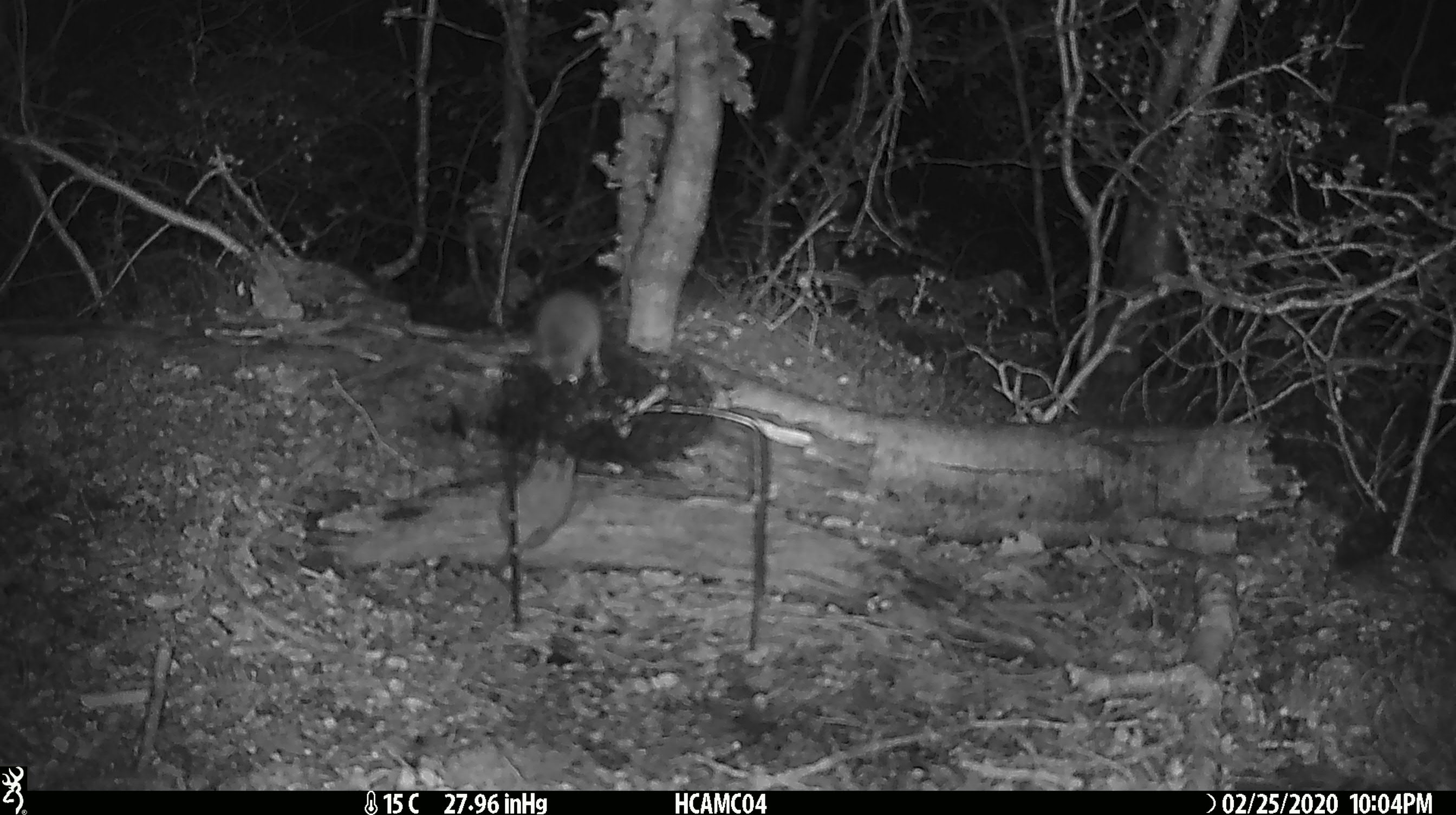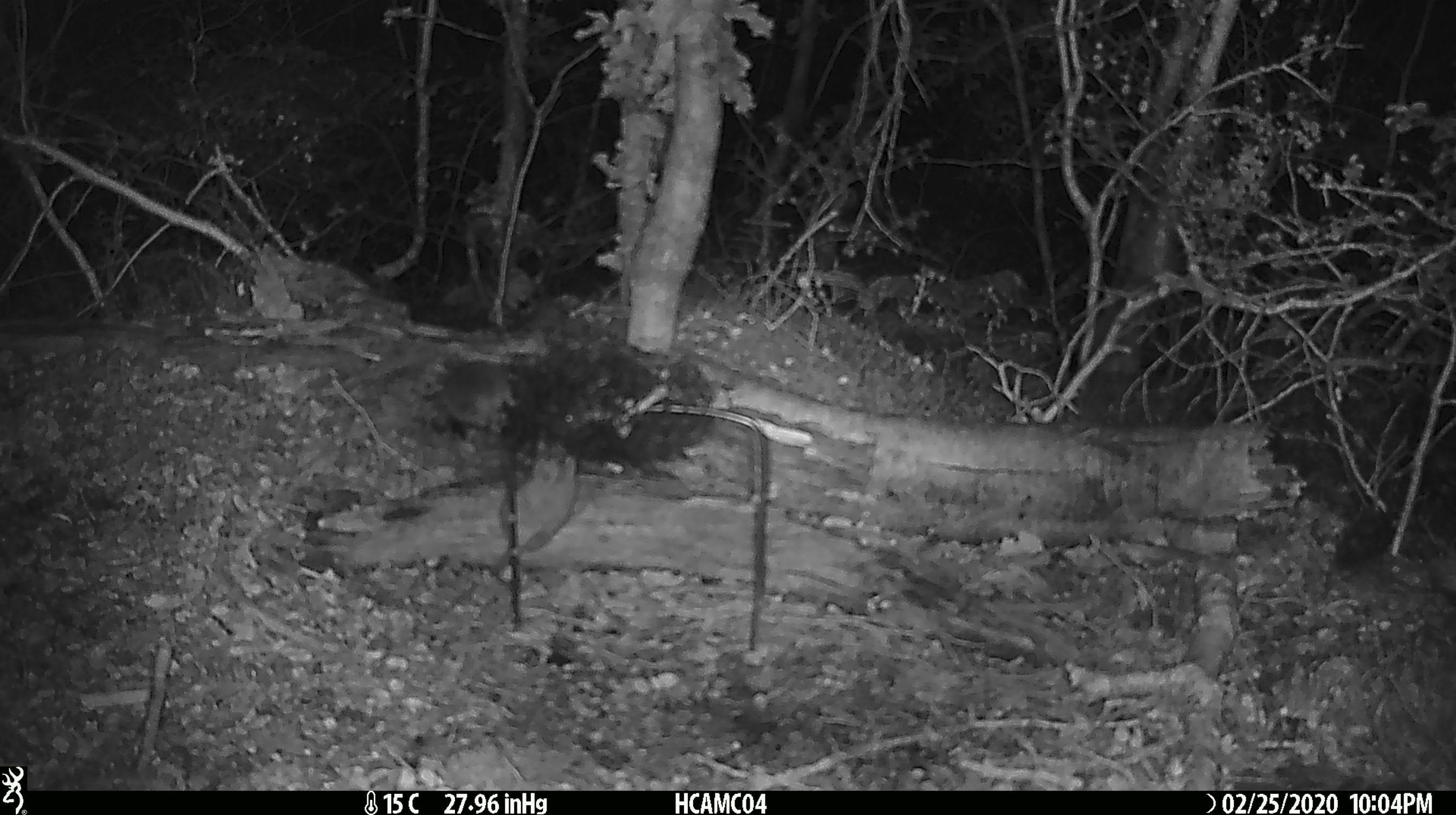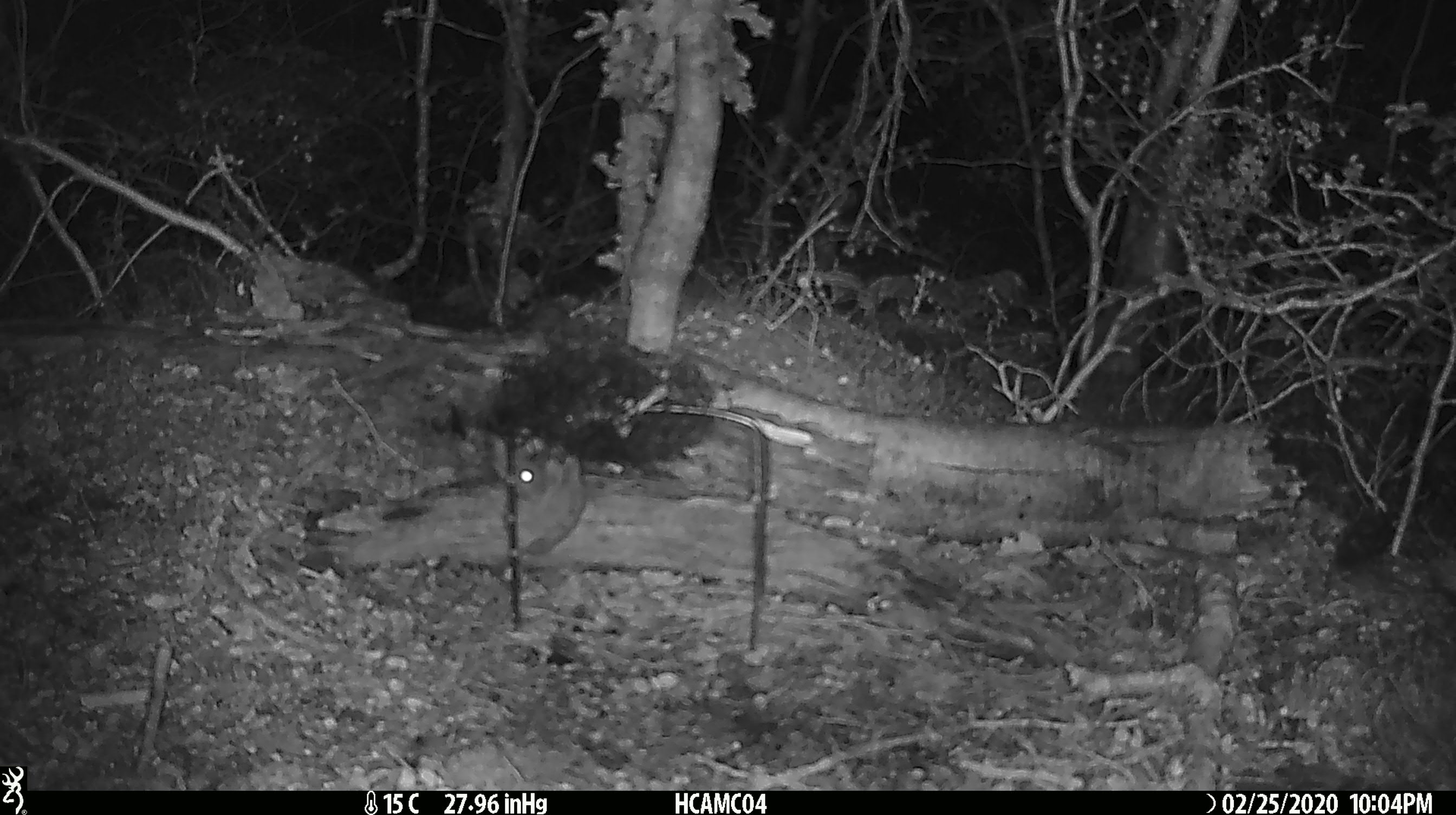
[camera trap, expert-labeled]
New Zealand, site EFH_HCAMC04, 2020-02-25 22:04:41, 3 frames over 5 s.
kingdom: Animalia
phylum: Chordata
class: Mammalia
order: Rodentia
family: Muridae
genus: Mus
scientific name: Mus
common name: mouse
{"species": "mouse (Mus)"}